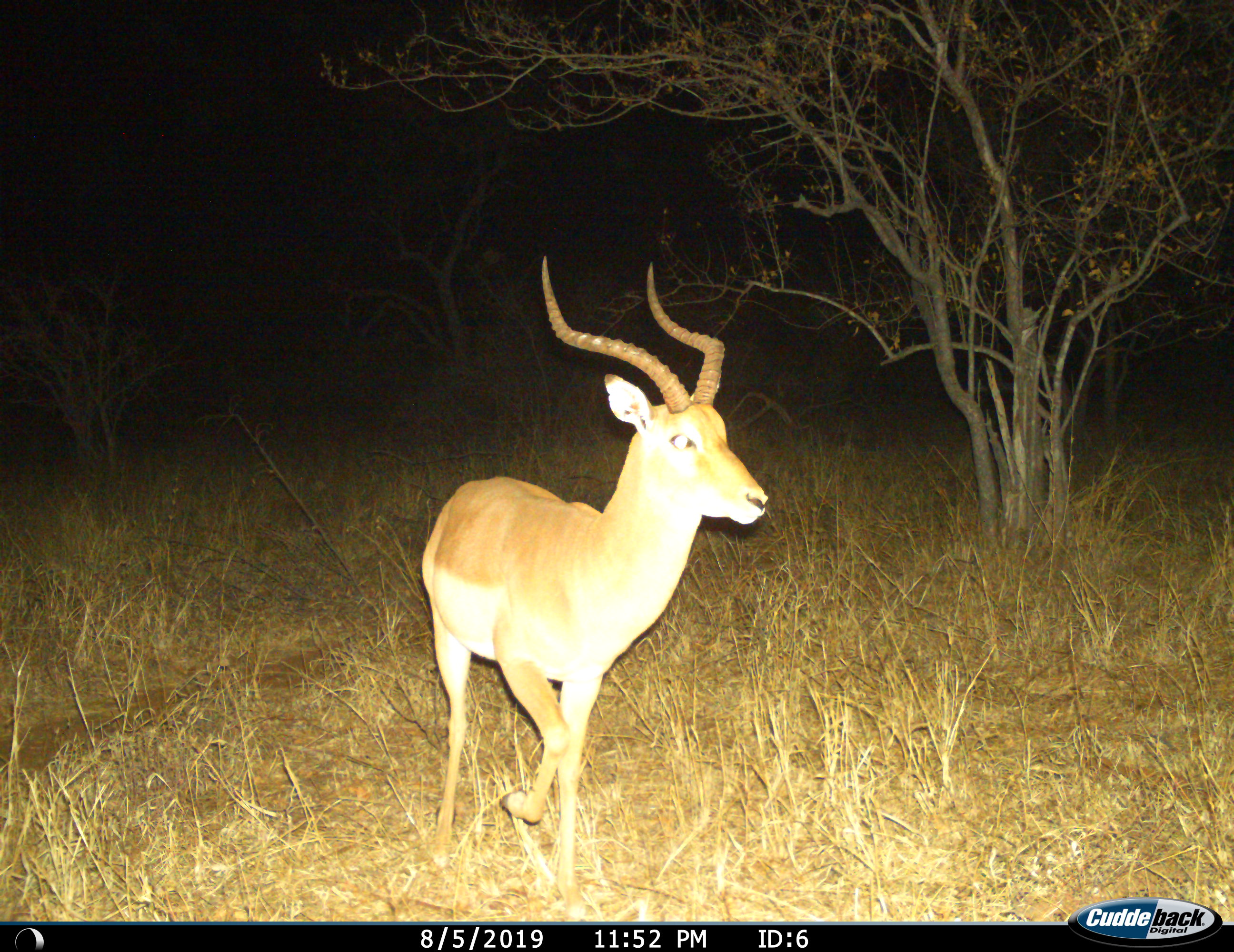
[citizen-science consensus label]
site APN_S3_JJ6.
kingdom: Animalia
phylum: Chordata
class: Mammalia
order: Artiodactyla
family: Bovidae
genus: Aepyceros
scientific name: Aepyceros melampus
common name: impala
Impala (Aepyceros melampus), count 1. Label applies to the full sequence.